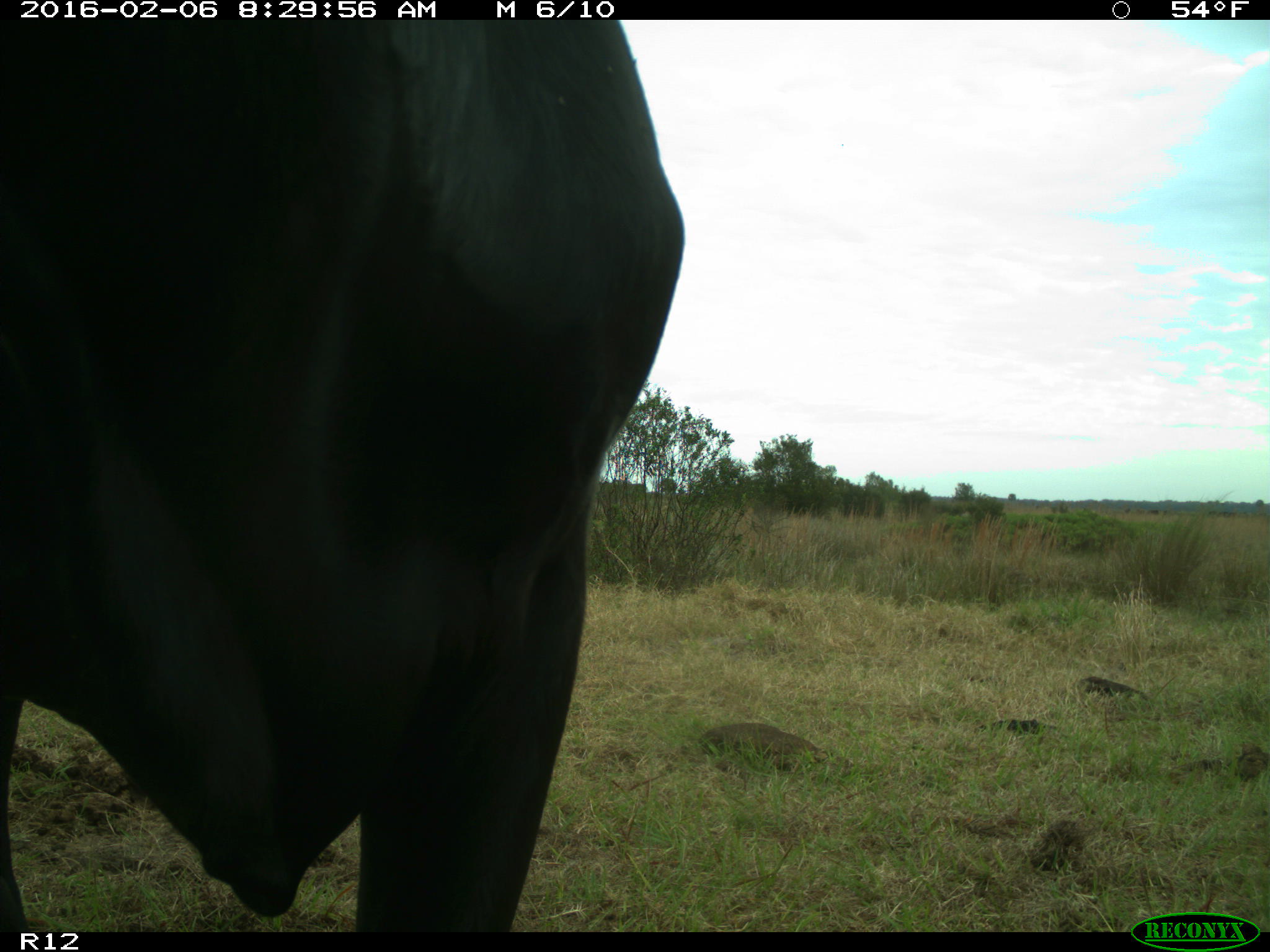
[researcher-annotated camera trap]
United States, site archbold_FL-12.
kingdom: Animalia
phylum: Chordata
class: Mammalia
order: Artiodactyla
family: Bovidae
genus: Bos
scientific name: Bos taurus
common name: domestic cow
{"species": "Bos taurus (domestic cow)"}